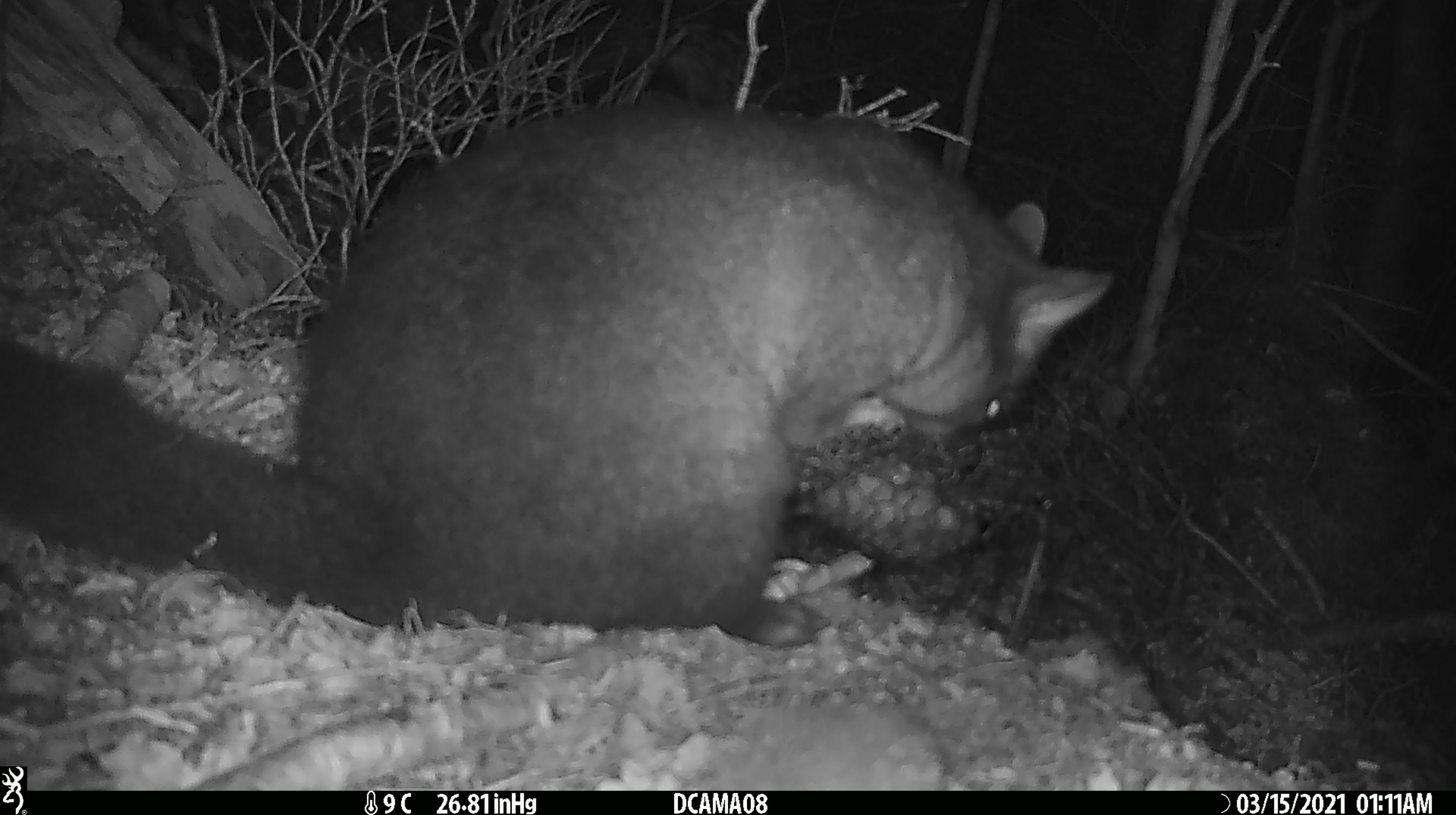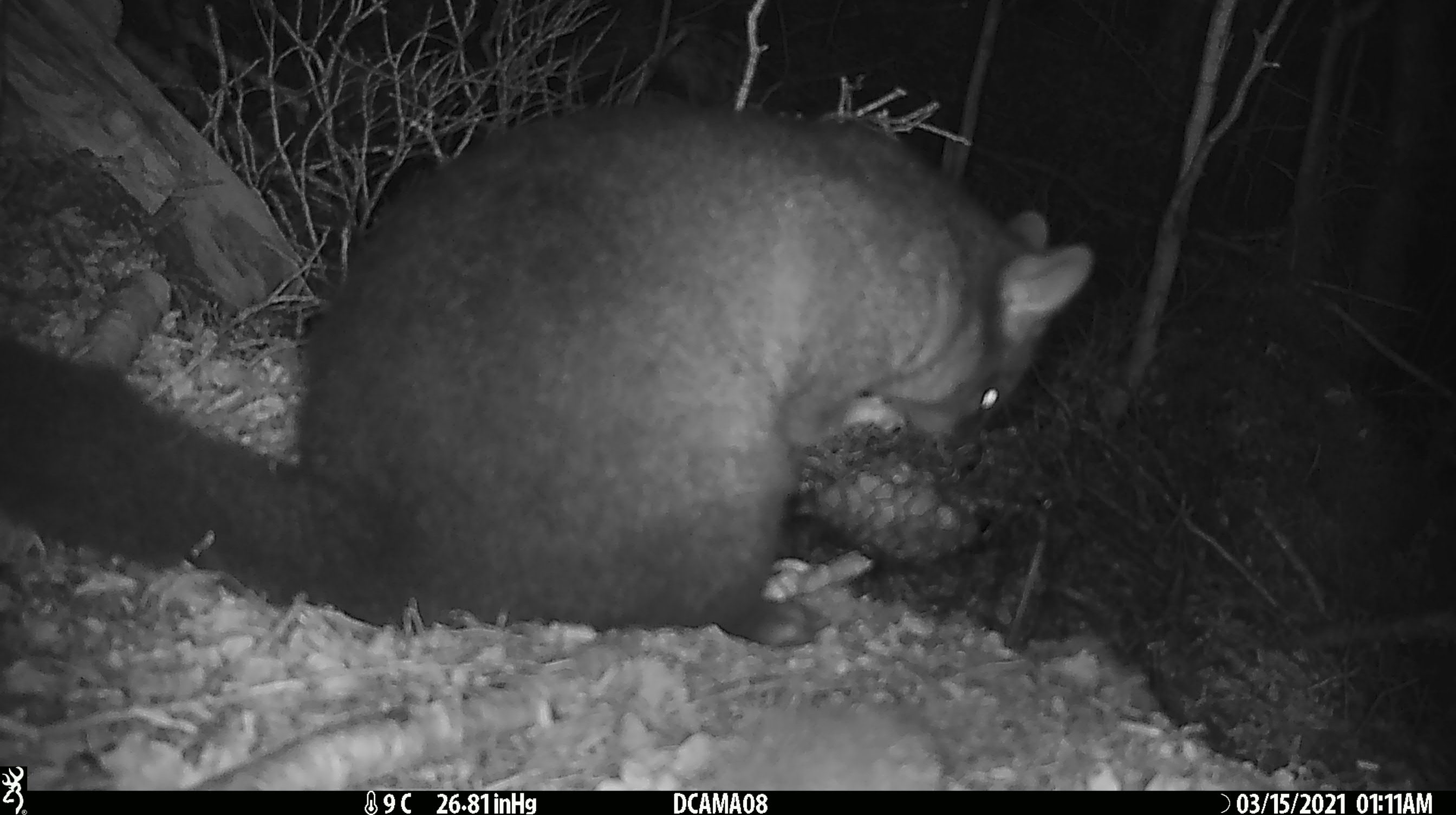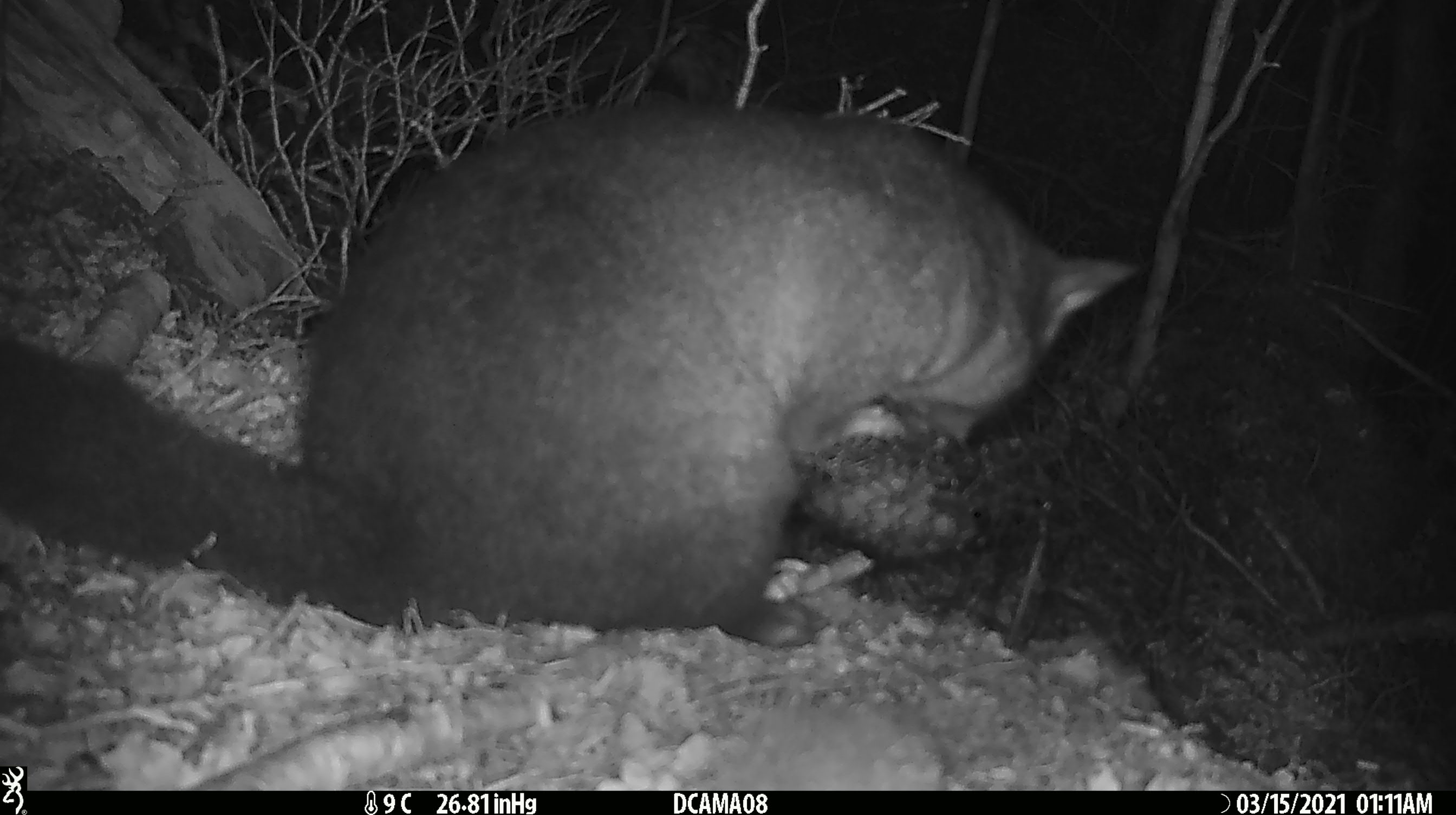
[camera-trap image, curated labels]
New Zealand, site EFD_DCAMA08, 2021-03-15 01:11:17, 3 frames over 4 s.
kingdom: Animalia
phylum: Chordata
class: Mammalia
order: Diprotodontia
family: Phalangeridae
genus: Trichosurus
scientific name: Trichosurus vulpecula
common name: common brushtail possum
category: possum